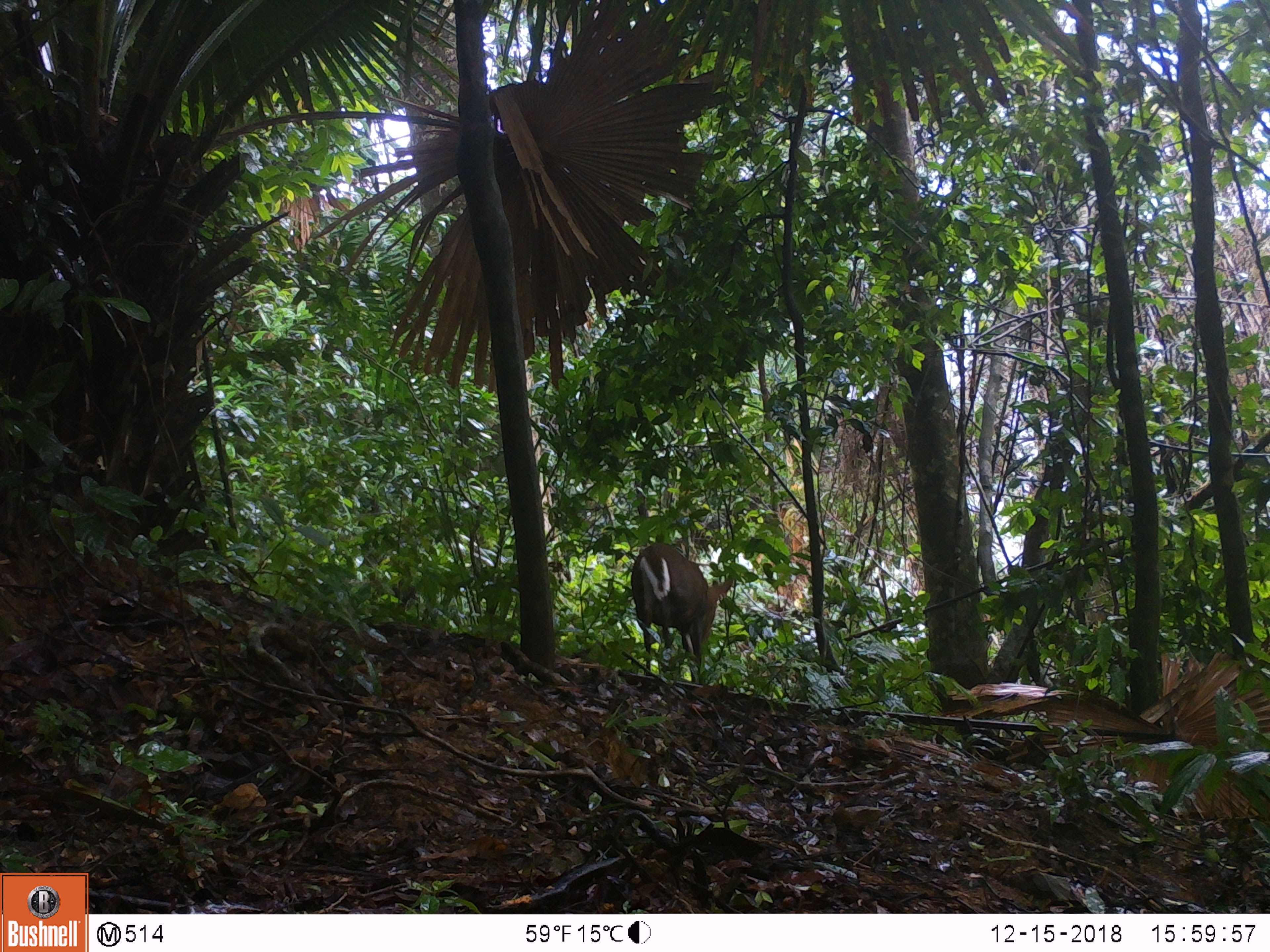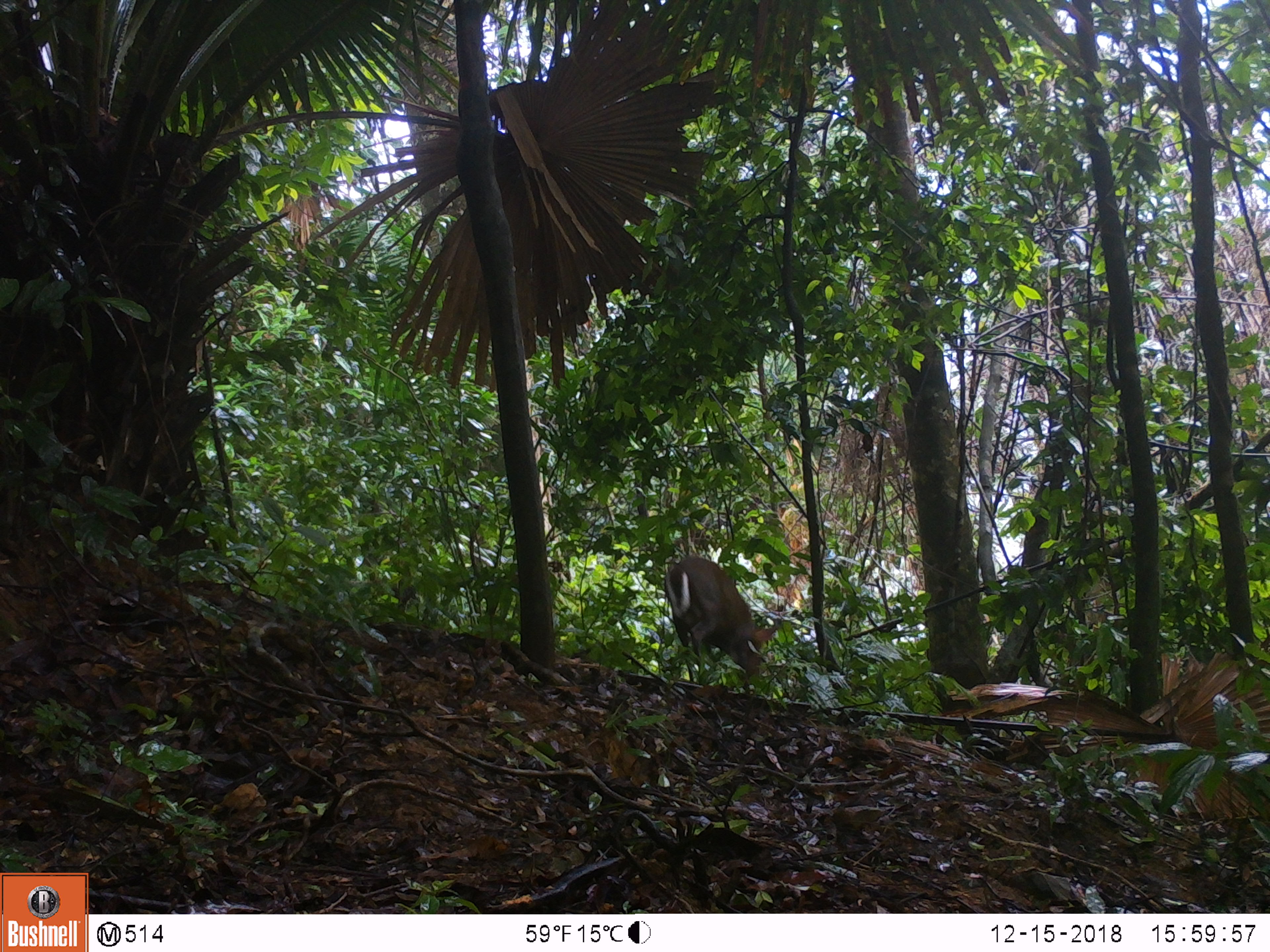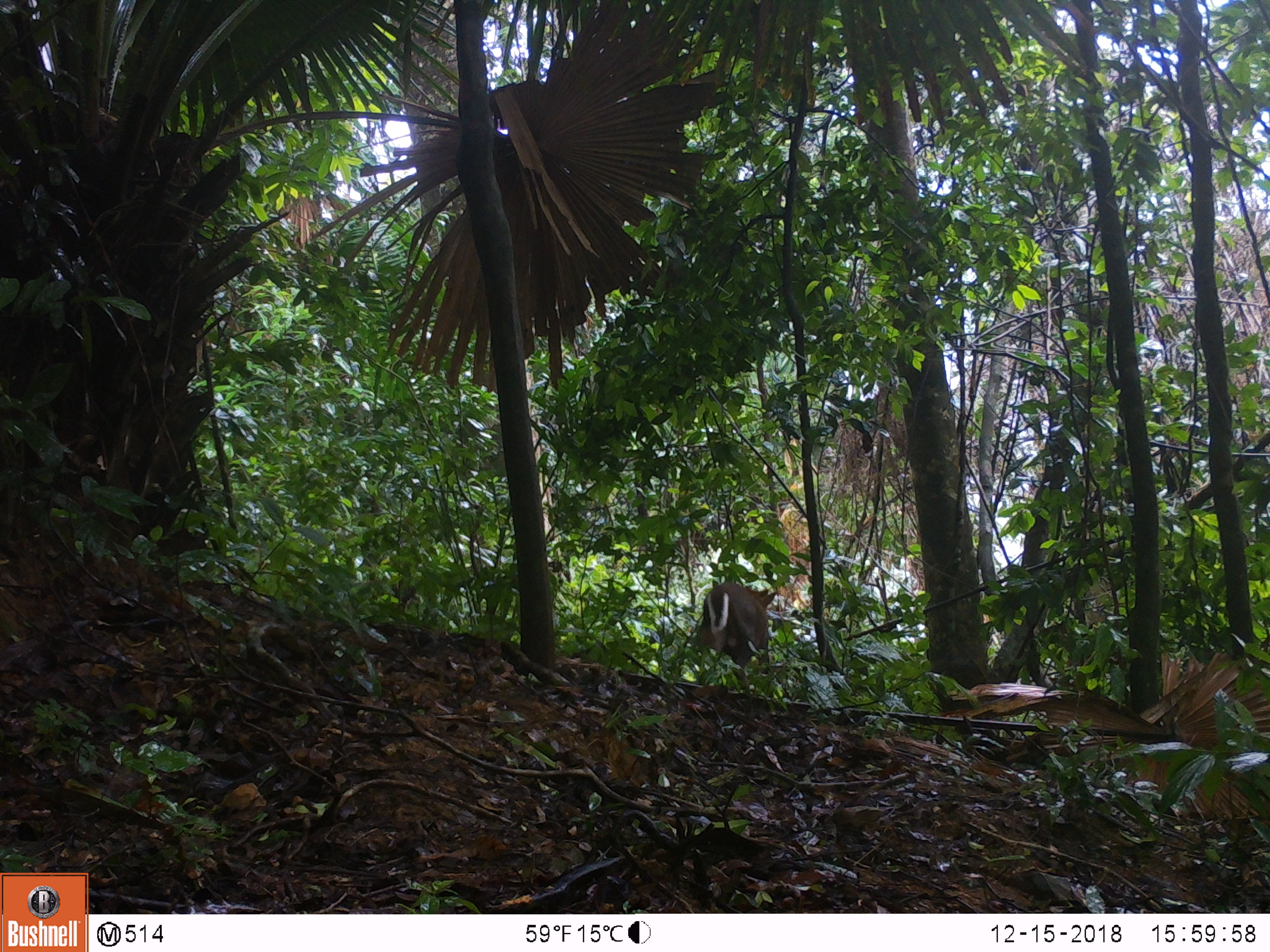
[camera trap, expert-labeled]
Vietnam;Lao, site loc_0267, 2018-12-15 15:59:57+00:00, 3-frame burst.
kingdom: Animalia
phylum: Chordata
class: Mammalia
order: Artiodactyla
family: Cervidae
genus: Muntiacus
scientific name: Muntiacus rooseveltorum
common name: roosevelt's muntjac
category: roosevelts muntjac group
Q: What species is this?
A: Roosevelts muntjac group (roosevelt's muntjac) (Muntiacus rooseveltorum).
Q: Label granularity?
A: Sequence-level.